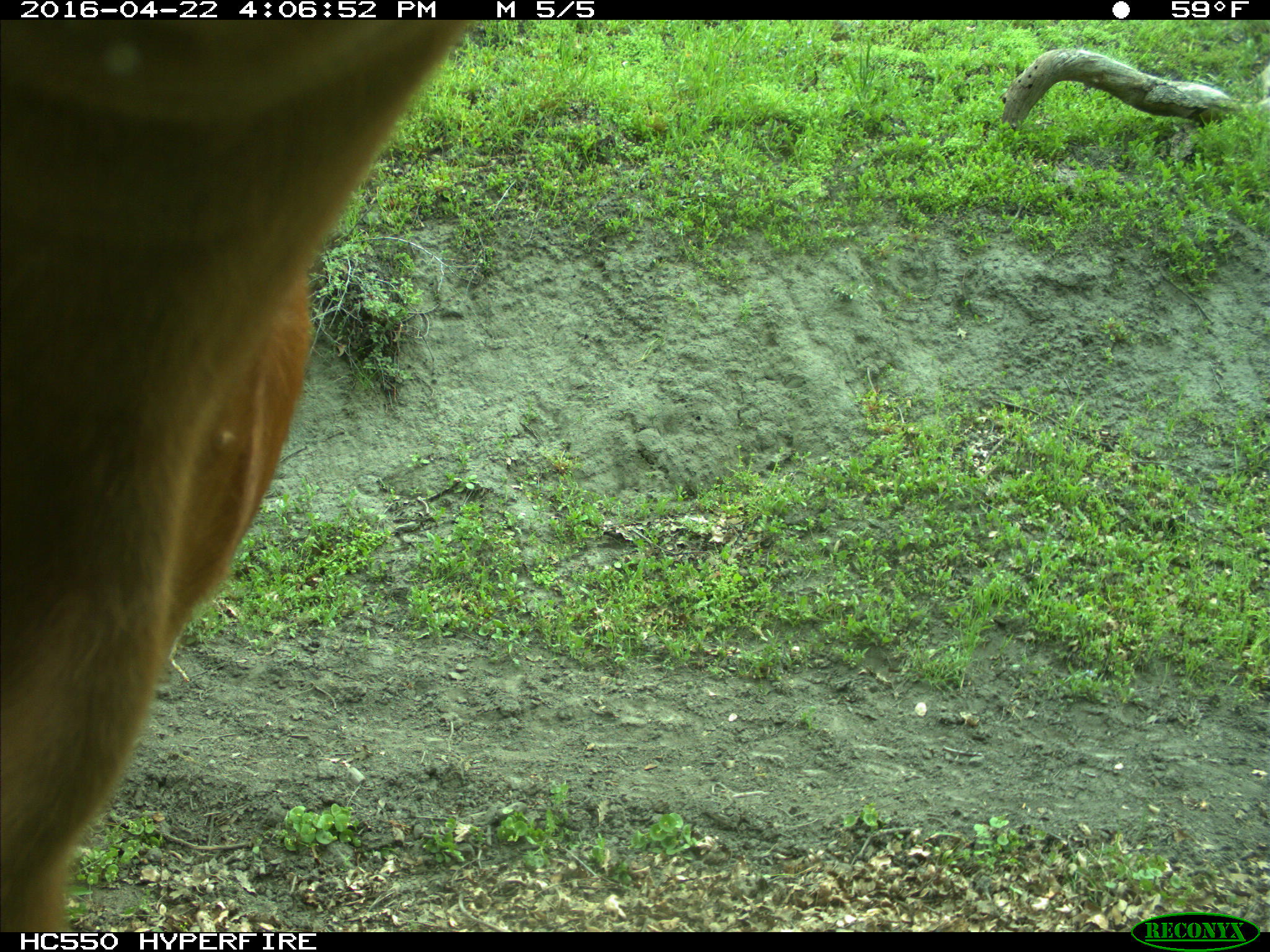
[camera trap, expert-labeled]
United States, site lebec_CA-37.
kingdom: Animalia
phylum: Chordata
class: Mammalia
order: Artiodactyla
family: Bovidae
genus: Bos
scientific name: Bos taurus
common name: domestic cow